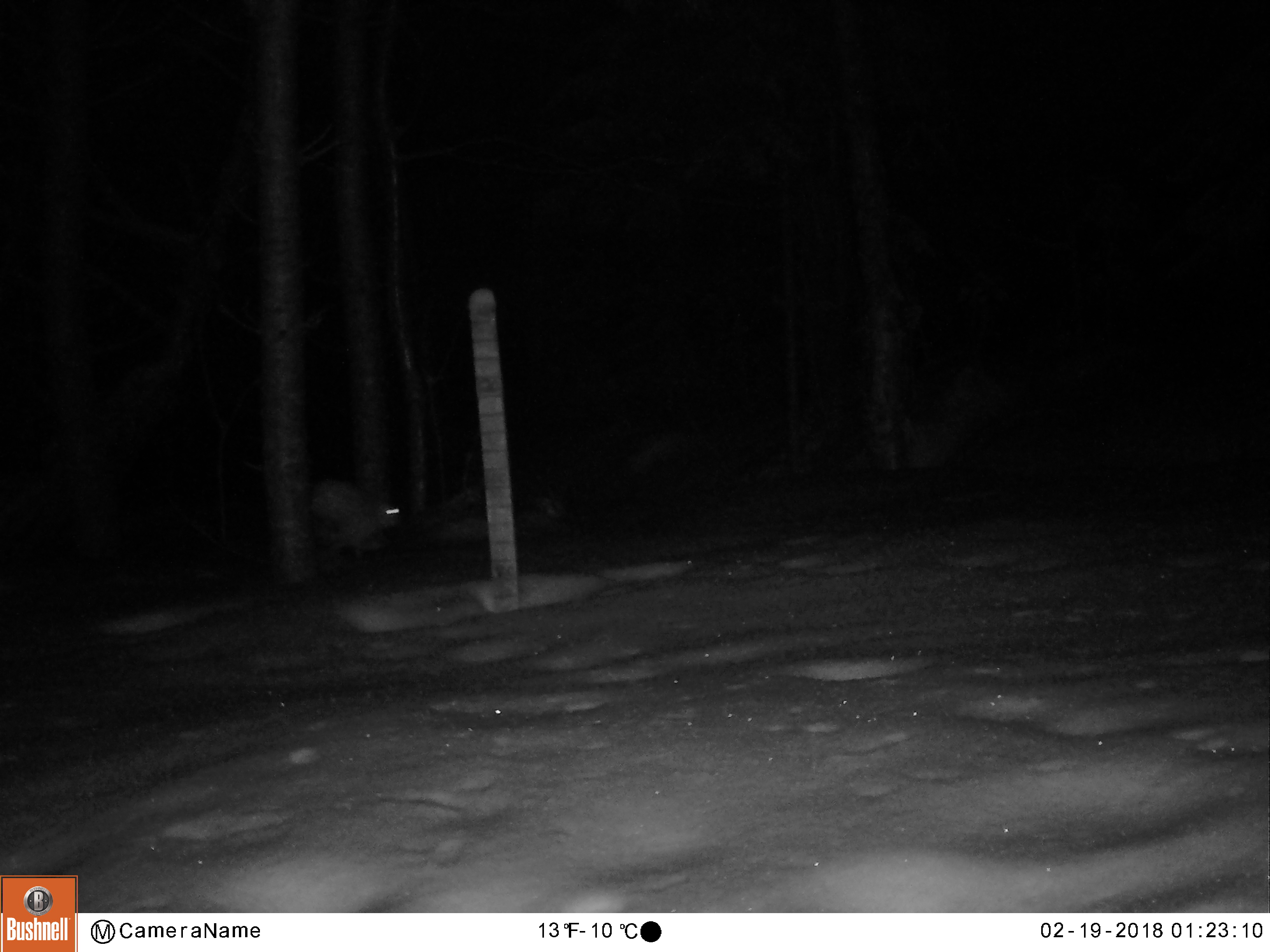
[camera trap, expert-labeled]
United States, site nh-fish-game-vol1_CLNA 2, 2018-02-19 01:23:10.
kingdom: Animalia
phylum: Chordata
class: Mammalia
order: Lagomorpha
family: Leporidae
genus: Lepus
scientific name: Lepus americanus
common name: snowshoe hare